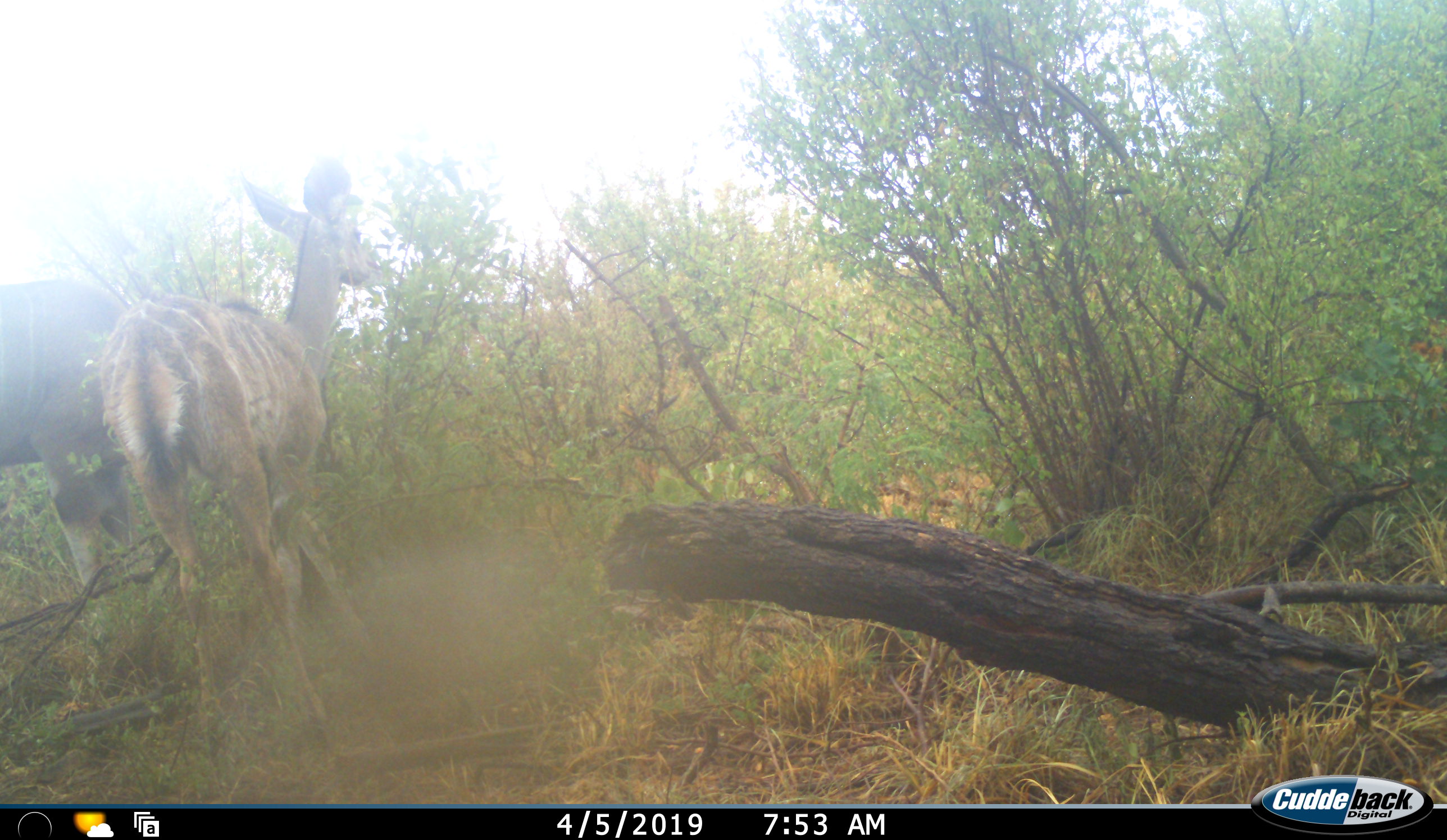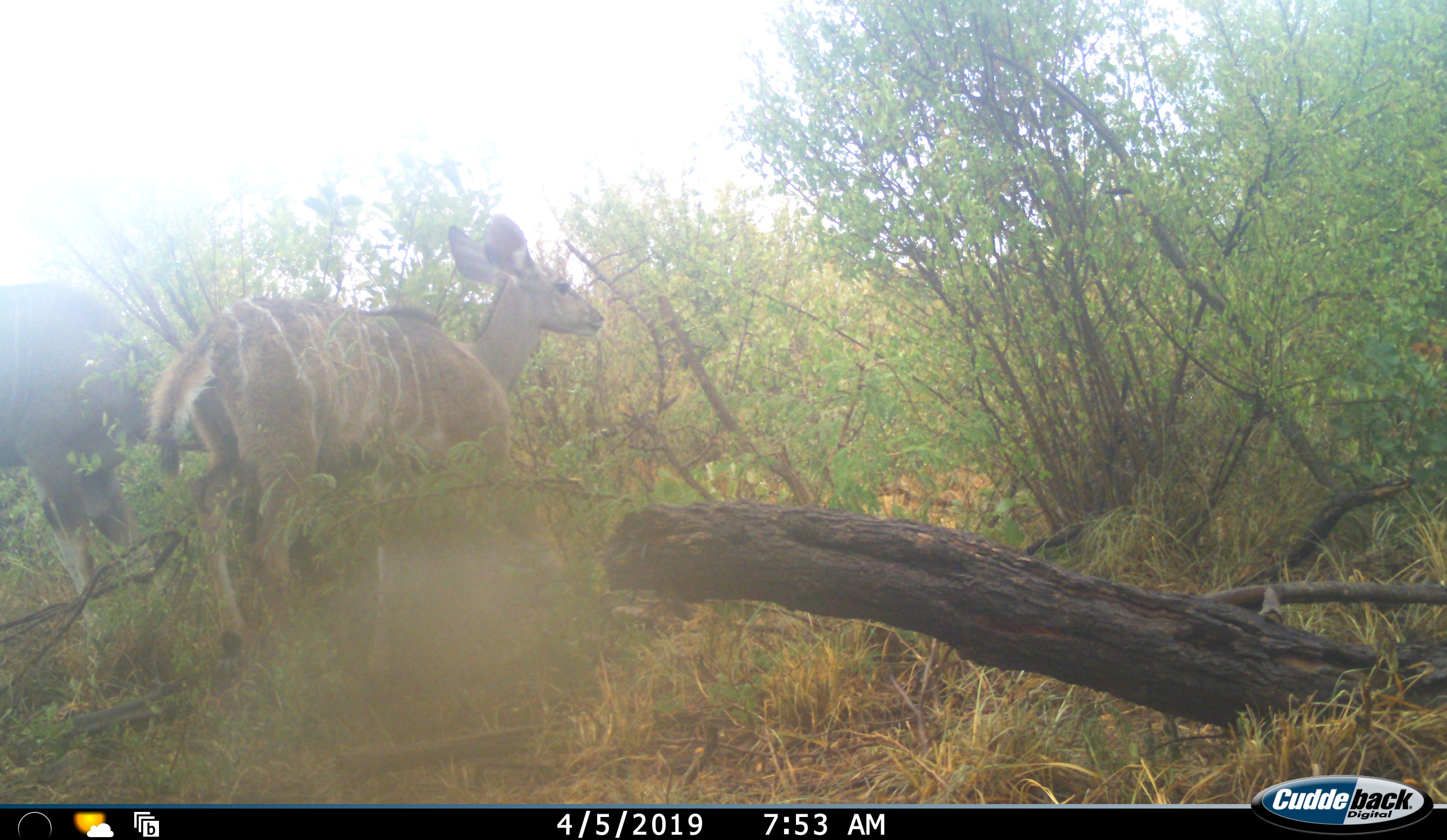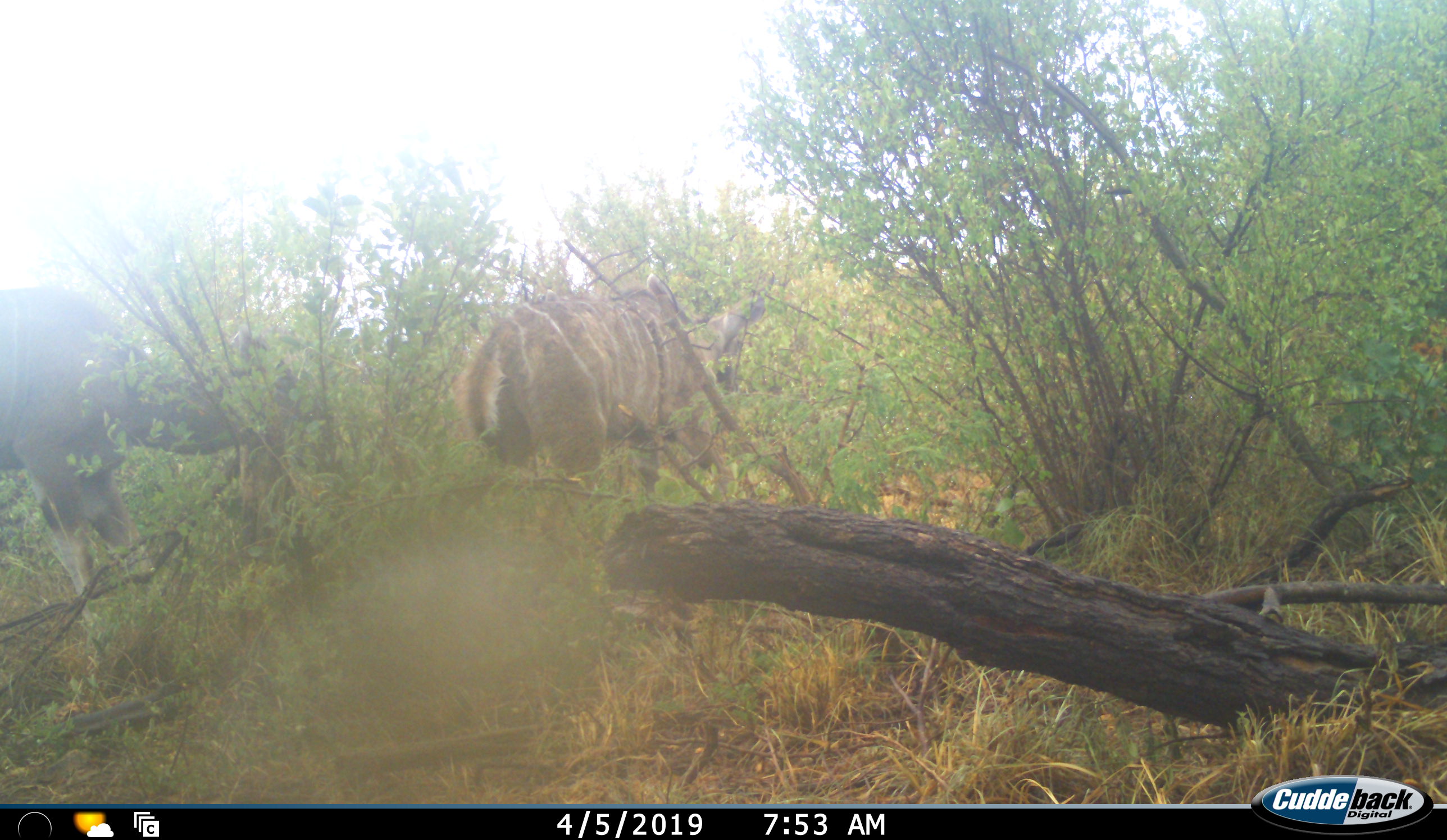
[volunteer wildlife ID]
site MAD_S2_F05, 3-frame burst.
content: unidentified animal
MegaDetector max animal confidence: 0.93